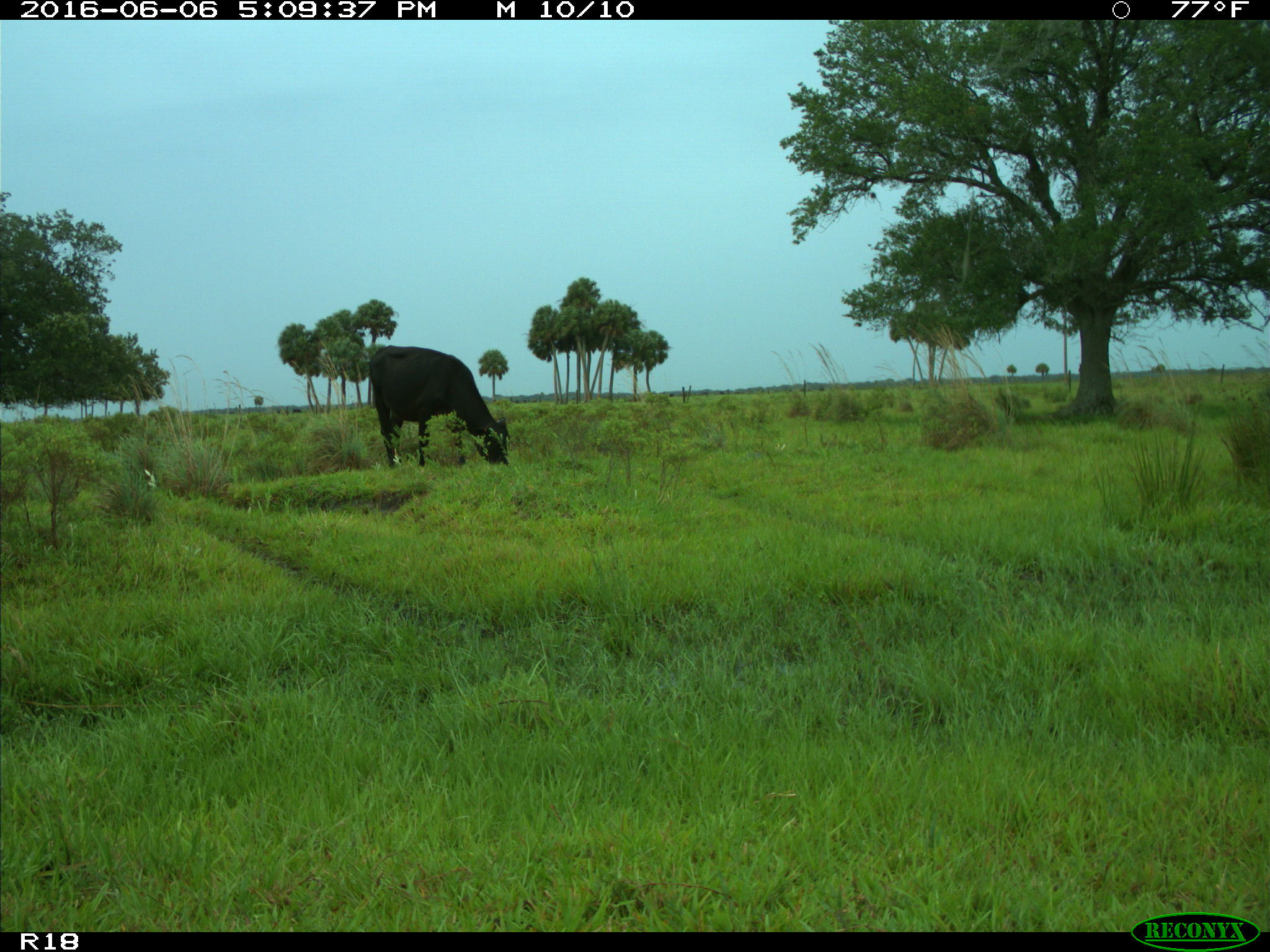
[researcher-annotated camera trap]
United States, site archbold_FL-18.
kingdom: Animalia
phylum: Chordata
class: Mammalia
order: Artiodactyla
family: Bovidae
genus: Bos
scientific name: Bos taurus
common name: domestic cow